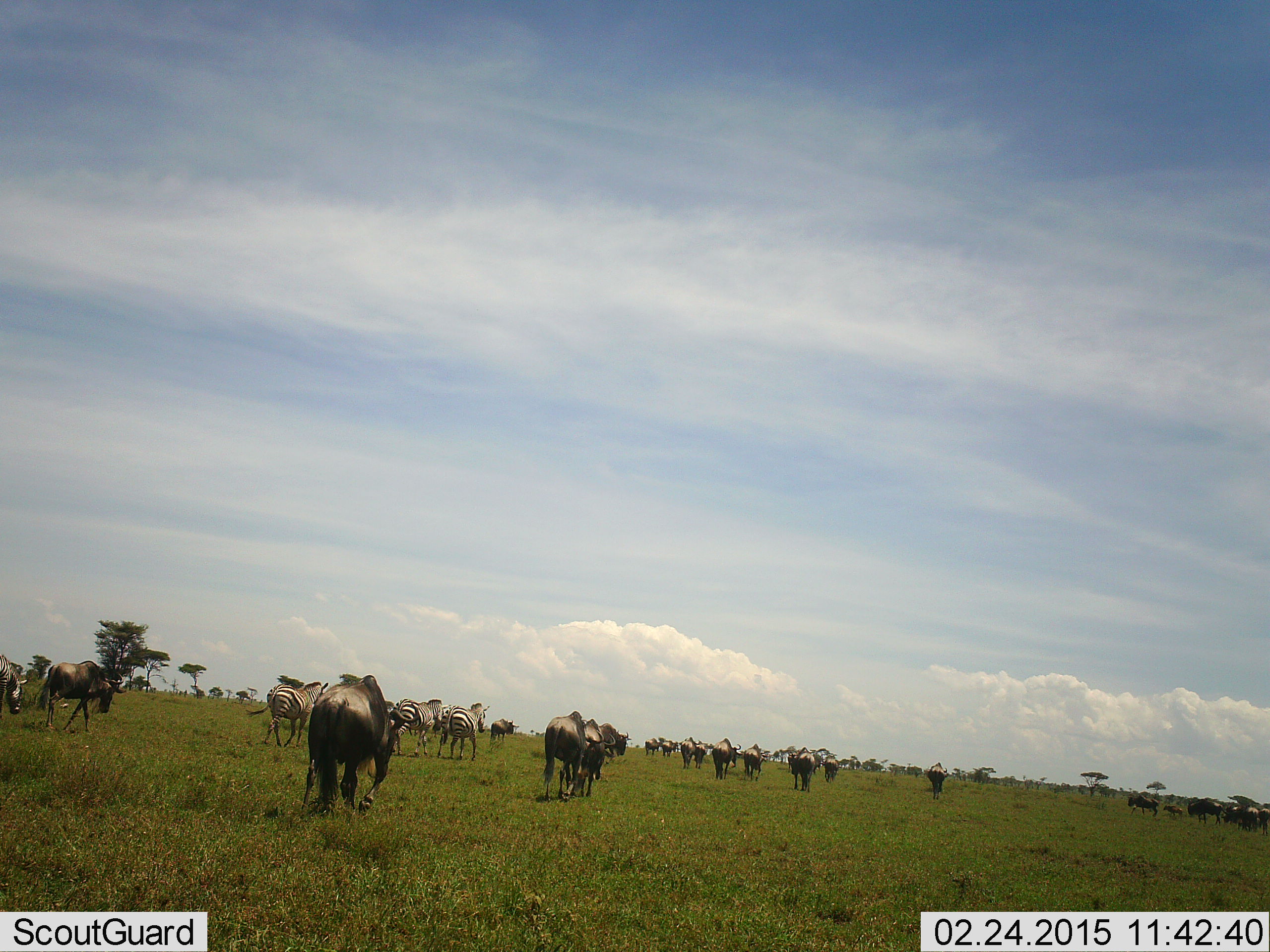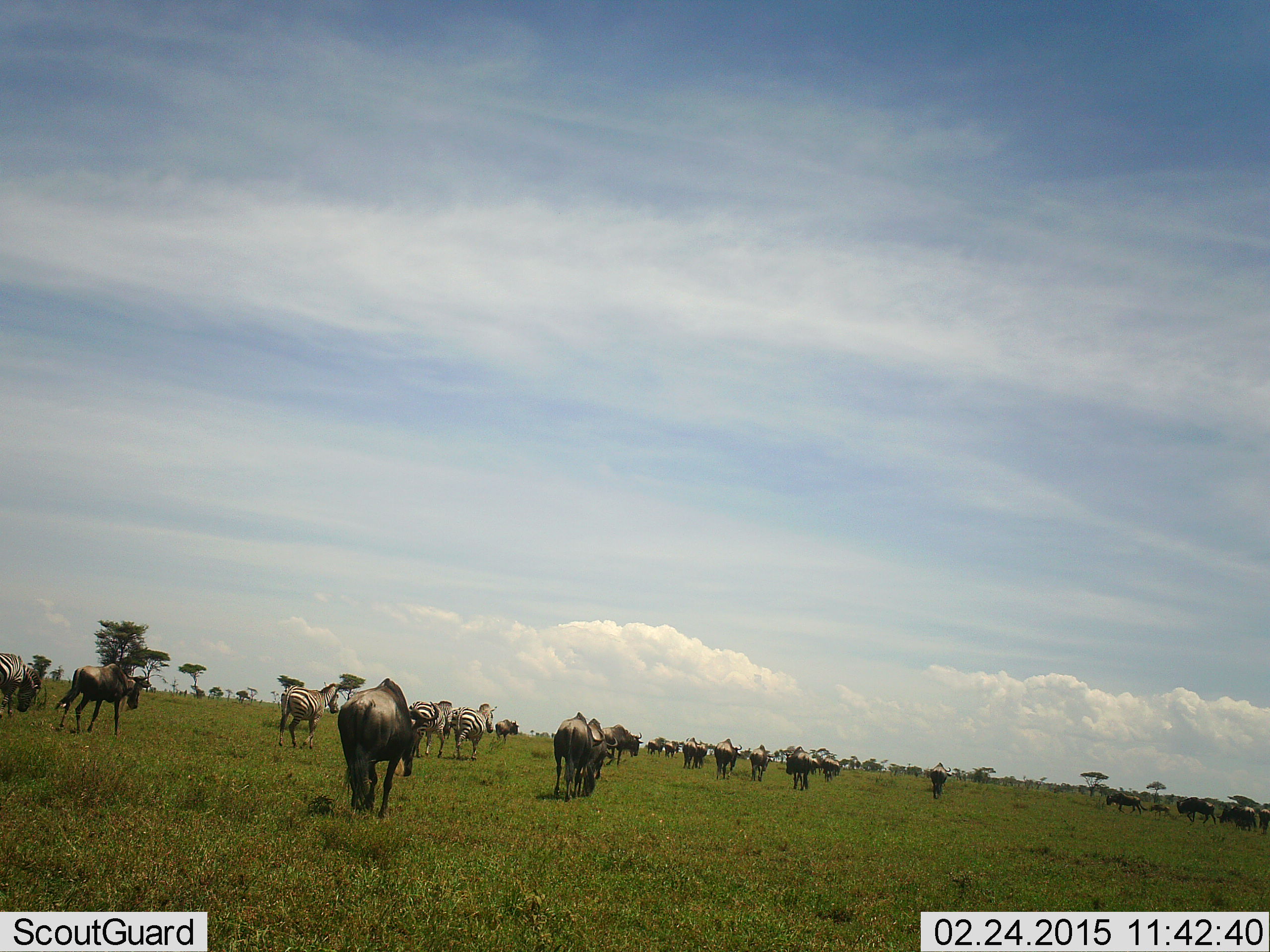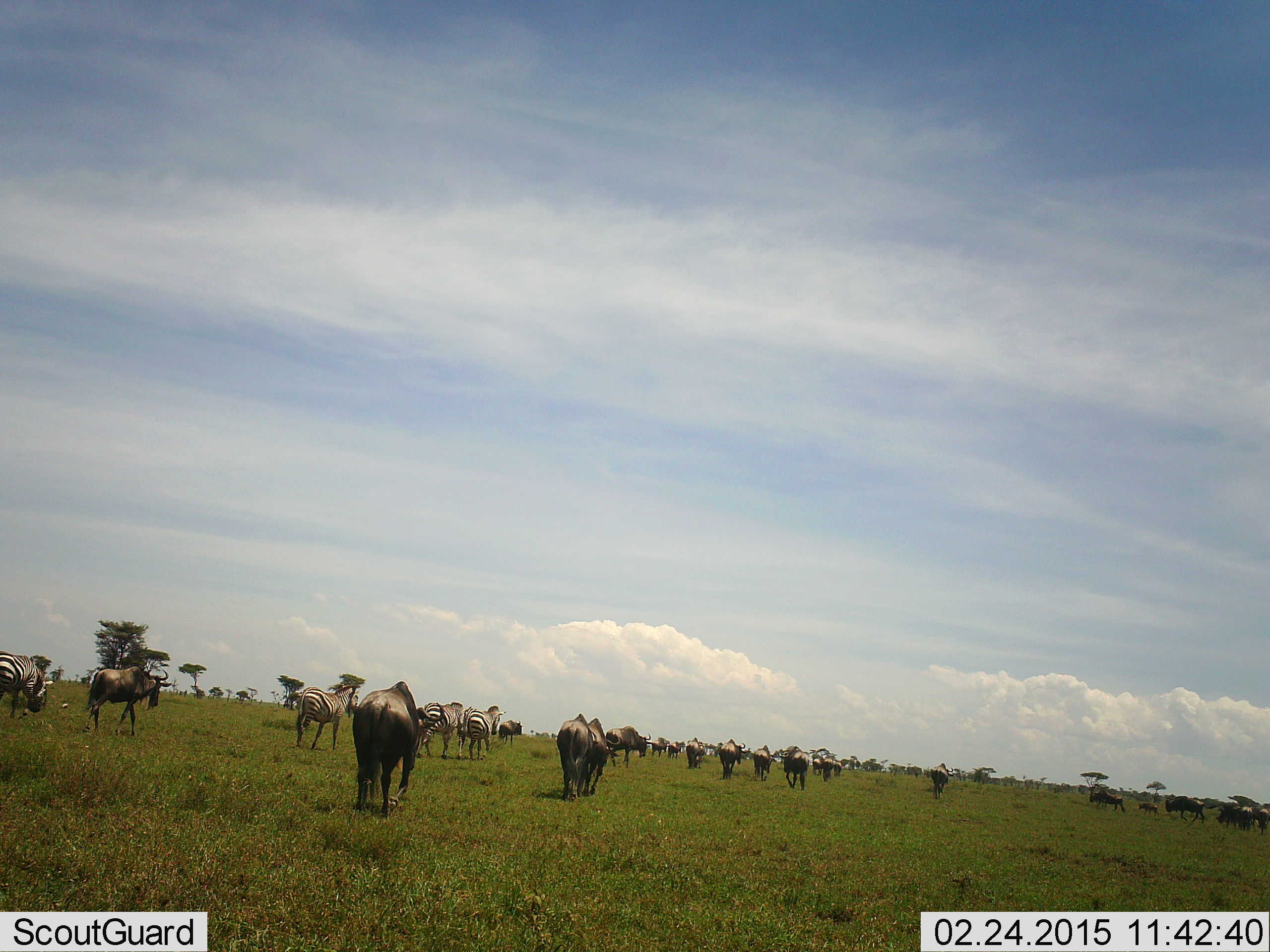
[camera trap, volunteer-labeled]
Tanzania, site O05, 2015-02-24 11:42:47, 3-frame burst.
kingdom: Animalia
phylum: Chordata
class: Mammalia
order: Artiodactyla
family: Bovidae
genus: Connochaetes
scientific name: Connochaetes taurinus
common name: blue wildebeest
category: wildebeest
Wildebeest (blue wildebeest) (Connochaetes taurinus), count 11-50. Behavior (volunteer vote fractions): standing 13%, resting 0%, moving 100%, interacting 0%. Young present (vote fraction): 7%. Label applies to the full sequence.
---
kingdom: Animalia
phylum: Chordata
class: Mammalia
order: Perissodactyla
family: Equidae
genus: Equus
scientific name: Equus quagga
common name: plains zebra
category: zebra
Zebra (plains zebra) (Equus quagga), count 4. Behavior (volunteer vote fractions): standing 10%, resting 0%, moving 100%, interacting 0%. Young present (vote fraction): 0%. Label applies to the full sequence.